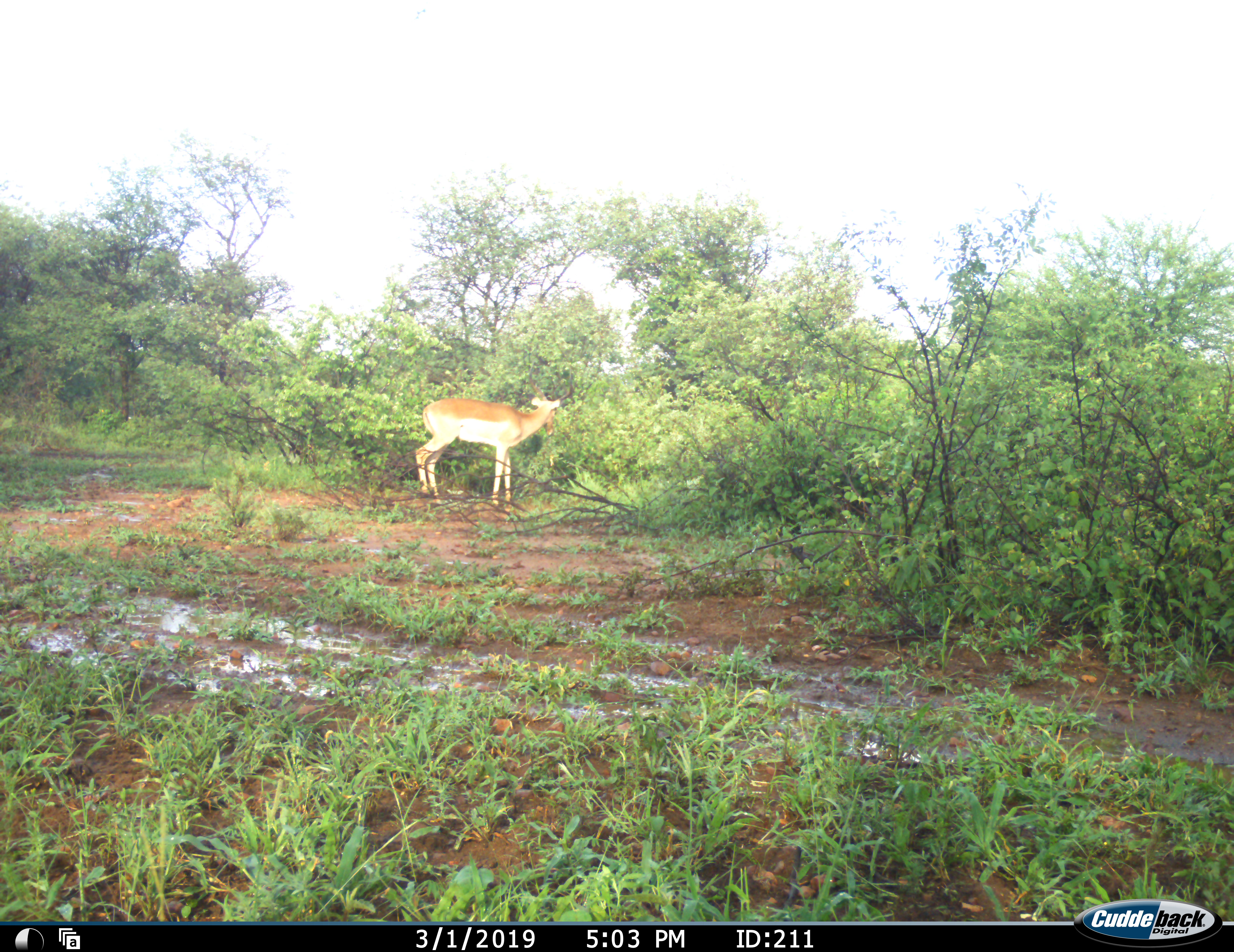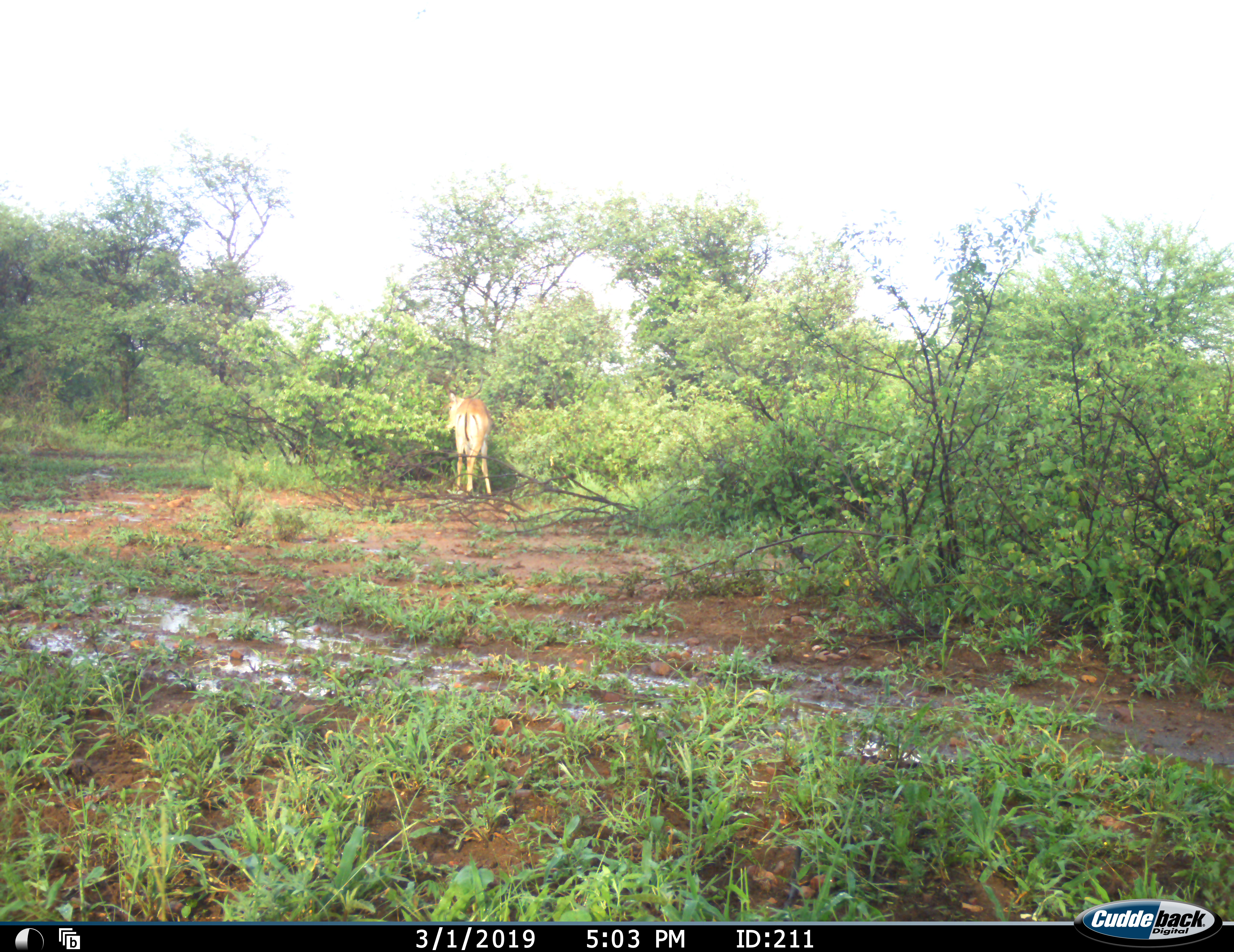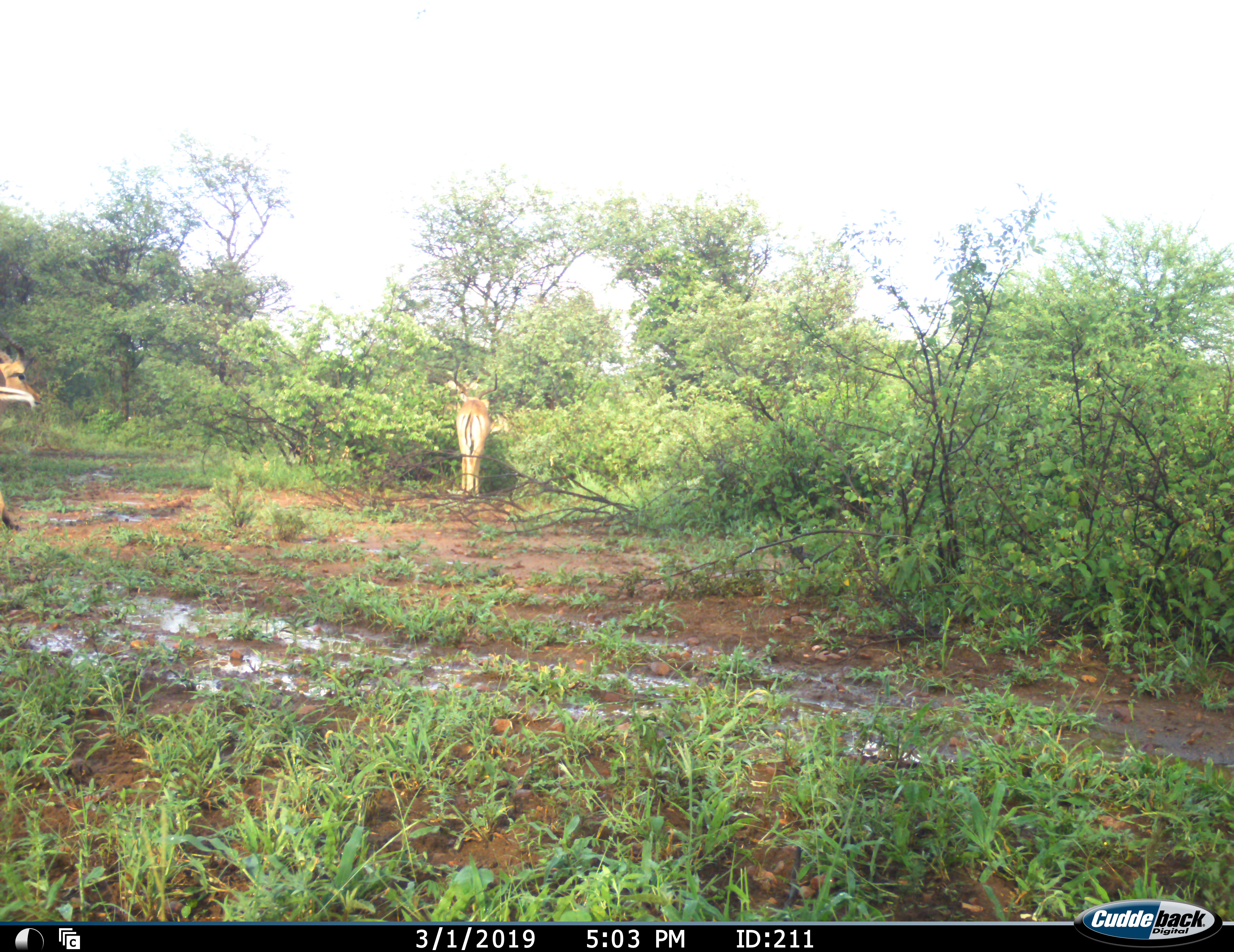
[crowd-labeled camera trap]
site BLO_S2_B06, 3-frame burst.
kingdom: Animalia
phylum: Chordata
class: Mammalia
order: Artiodactyla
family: Bovidae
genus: Aepyceros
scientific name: Aepyceros melampus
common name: impala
Impala (Aepyceros melampus), count 3. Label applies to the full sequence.